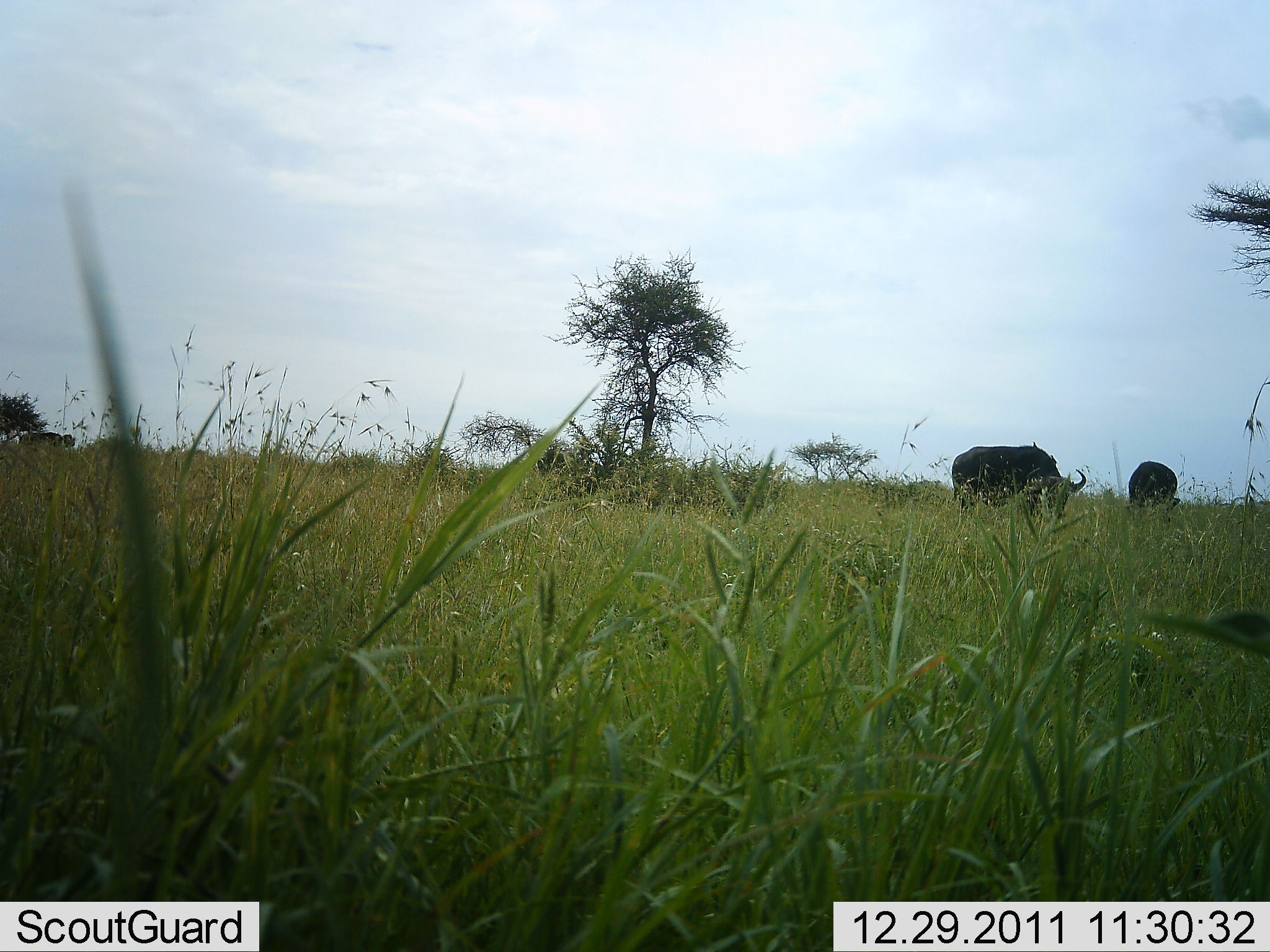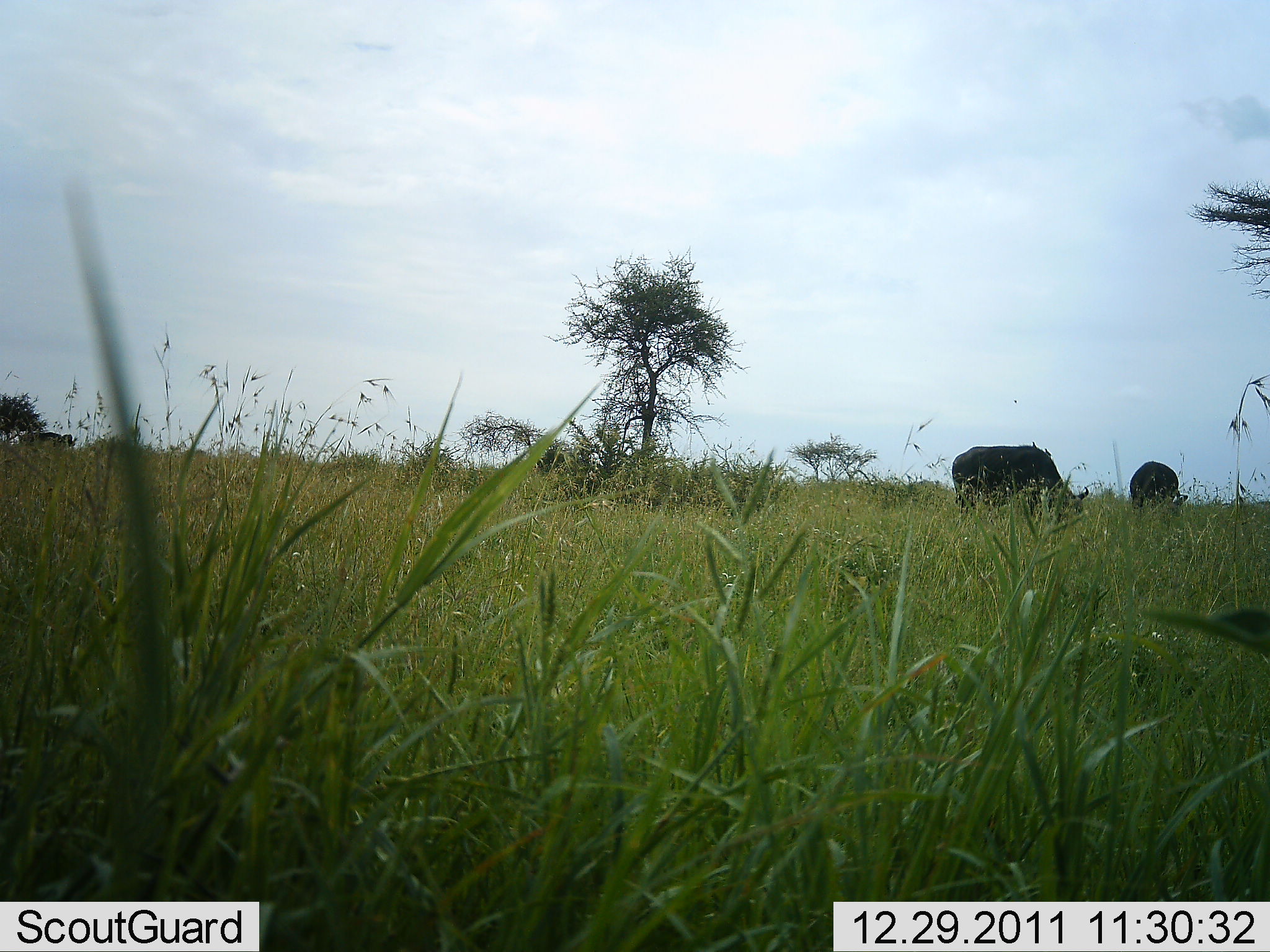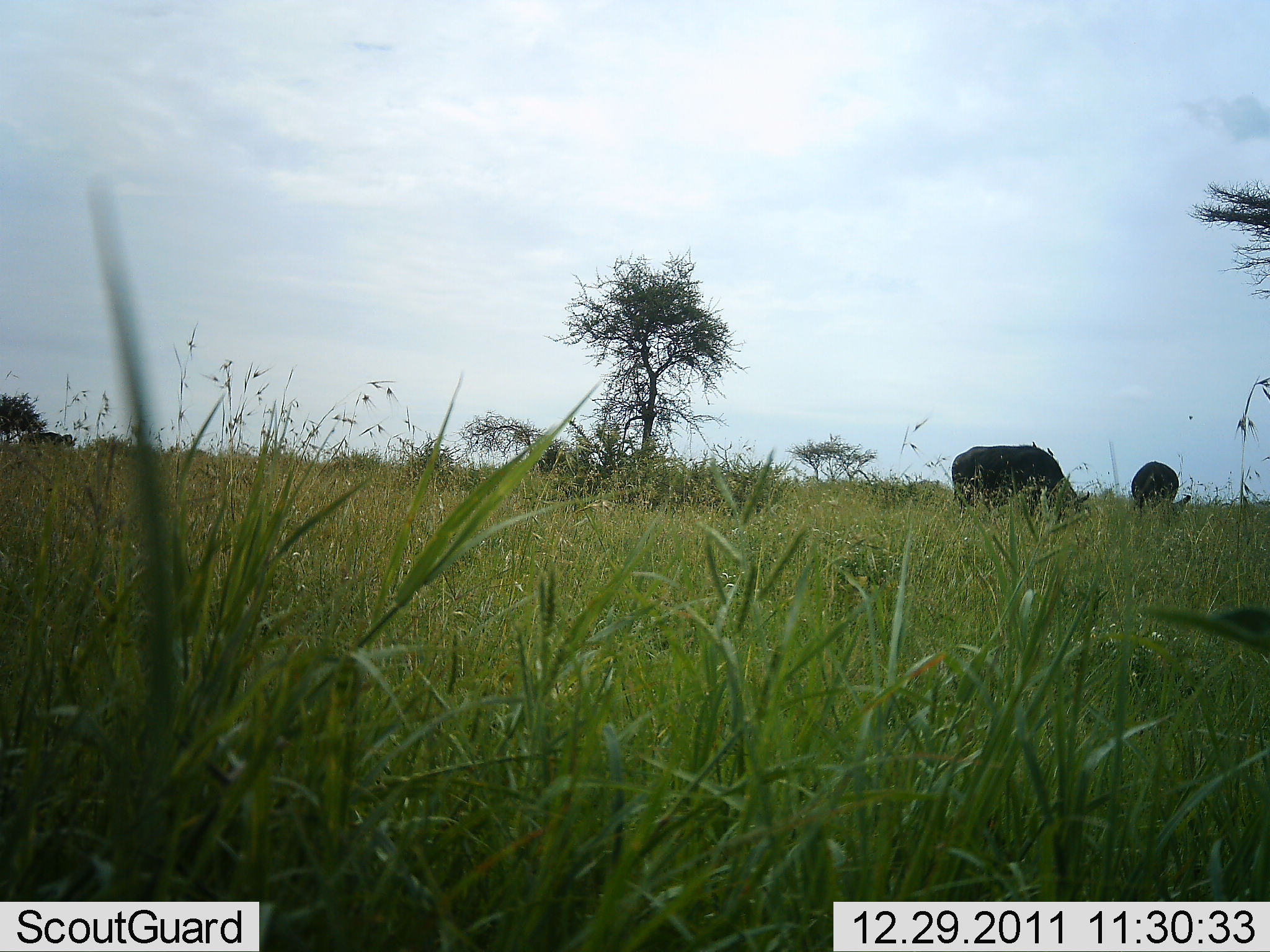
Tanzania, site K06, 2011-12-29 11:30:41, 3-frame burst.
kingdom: Animalia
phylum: Chordata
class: Mammalia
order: Artiodactyla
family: Bovidae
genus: Syncerus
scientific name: Syncerus caffer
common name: cape buffalo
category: buffalo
Buffalo (cape buffalo) (Syncerus caffer), count 2. Behavior (volunteer vote fractions): standing 20%, resting 0%, moving 0%, interacting 0%. Young present (vote fraction): 0%. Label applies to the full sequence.